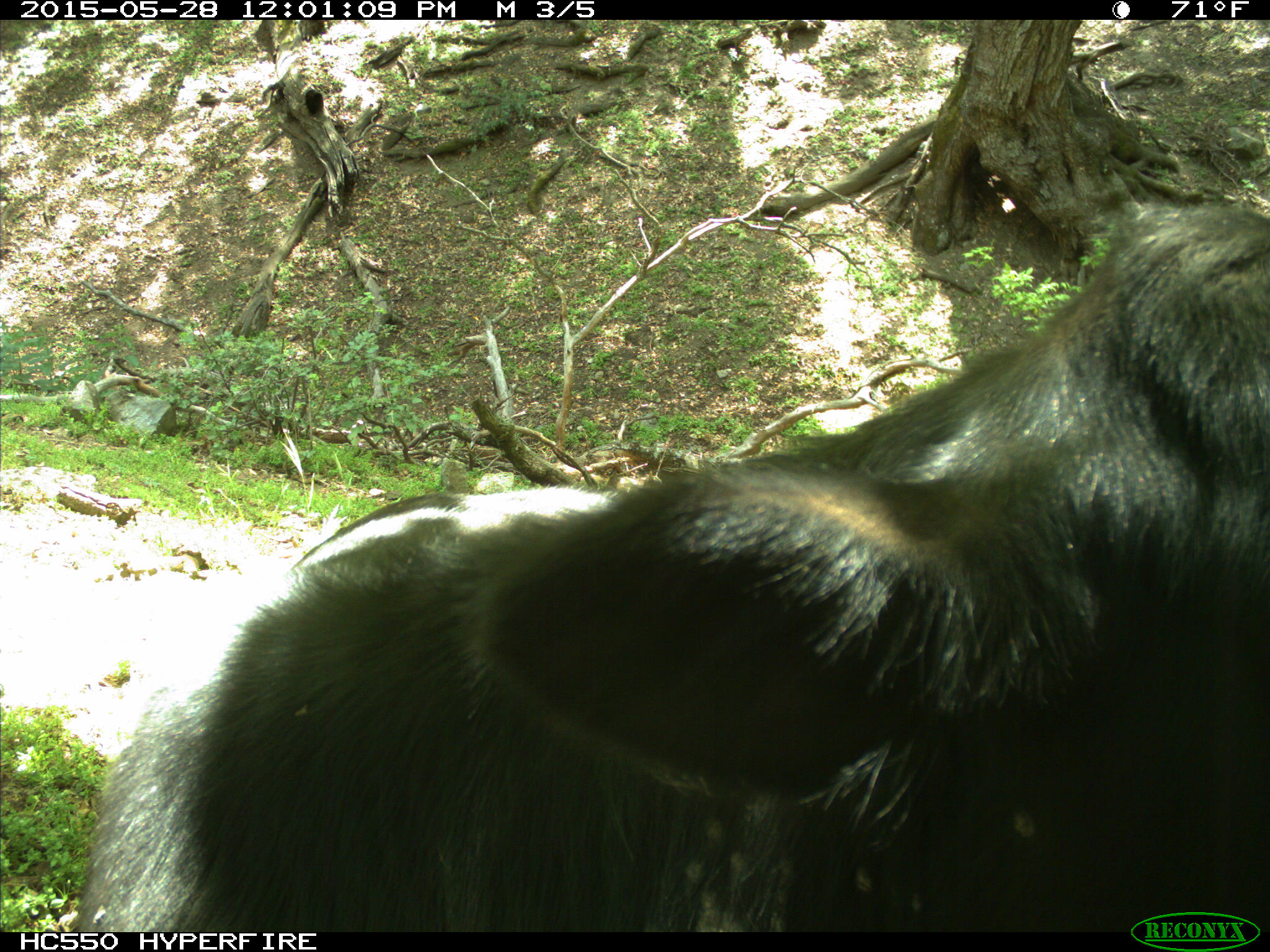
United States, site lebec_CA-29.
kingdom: Animalia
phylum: Chordata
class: Mammalia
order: Artiodactyla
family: Bovidae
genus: Bos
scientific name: Bos taurus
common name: domestic cow